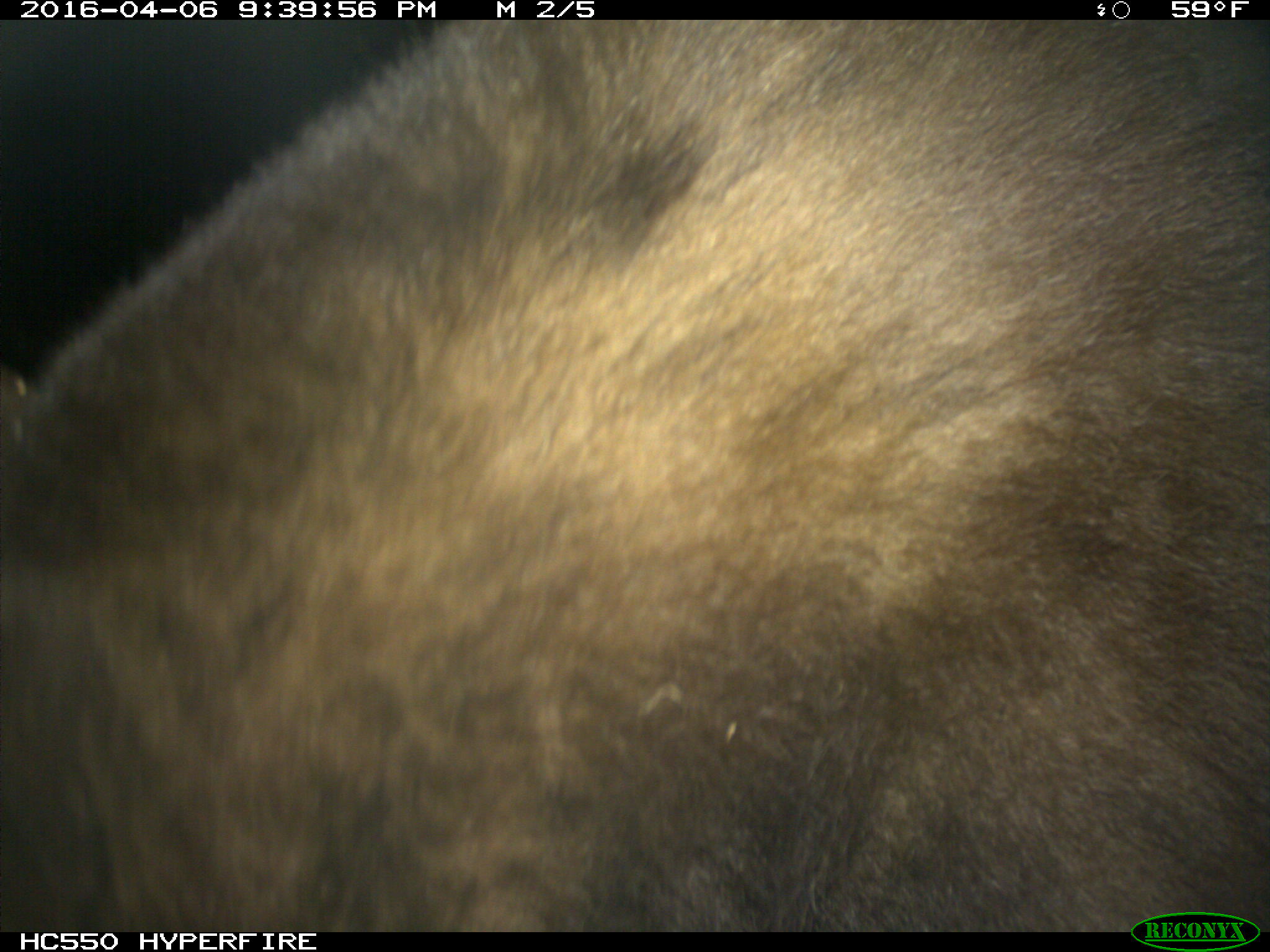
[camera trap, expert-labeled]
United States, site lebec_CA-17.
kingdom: Animalia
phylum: Chordata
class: Mammalia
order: Carnivora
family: Ursidae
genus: Ursus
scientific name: Ursus americanus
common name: american black bear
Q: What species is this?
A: Ursus americanus (american black bear).